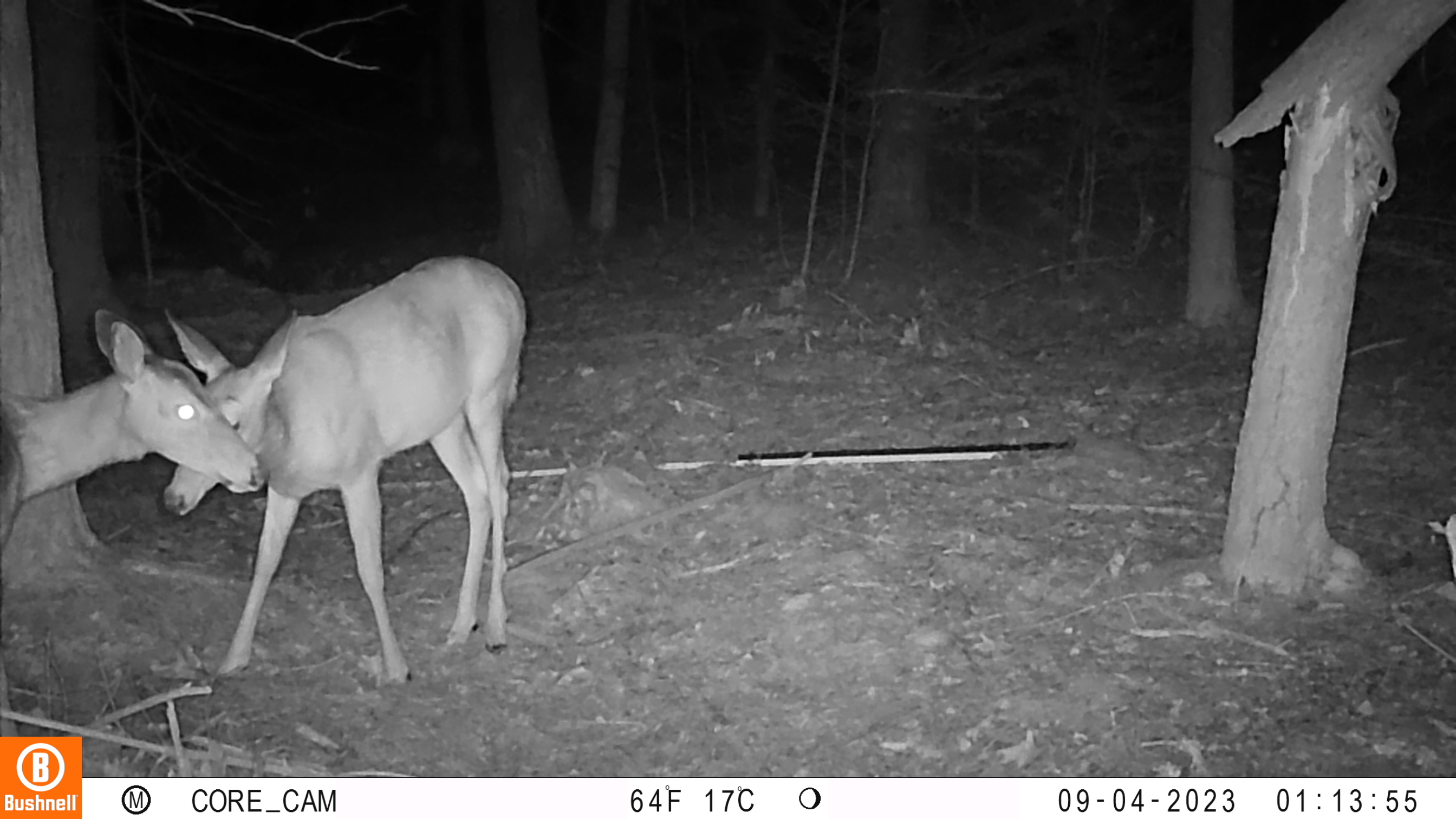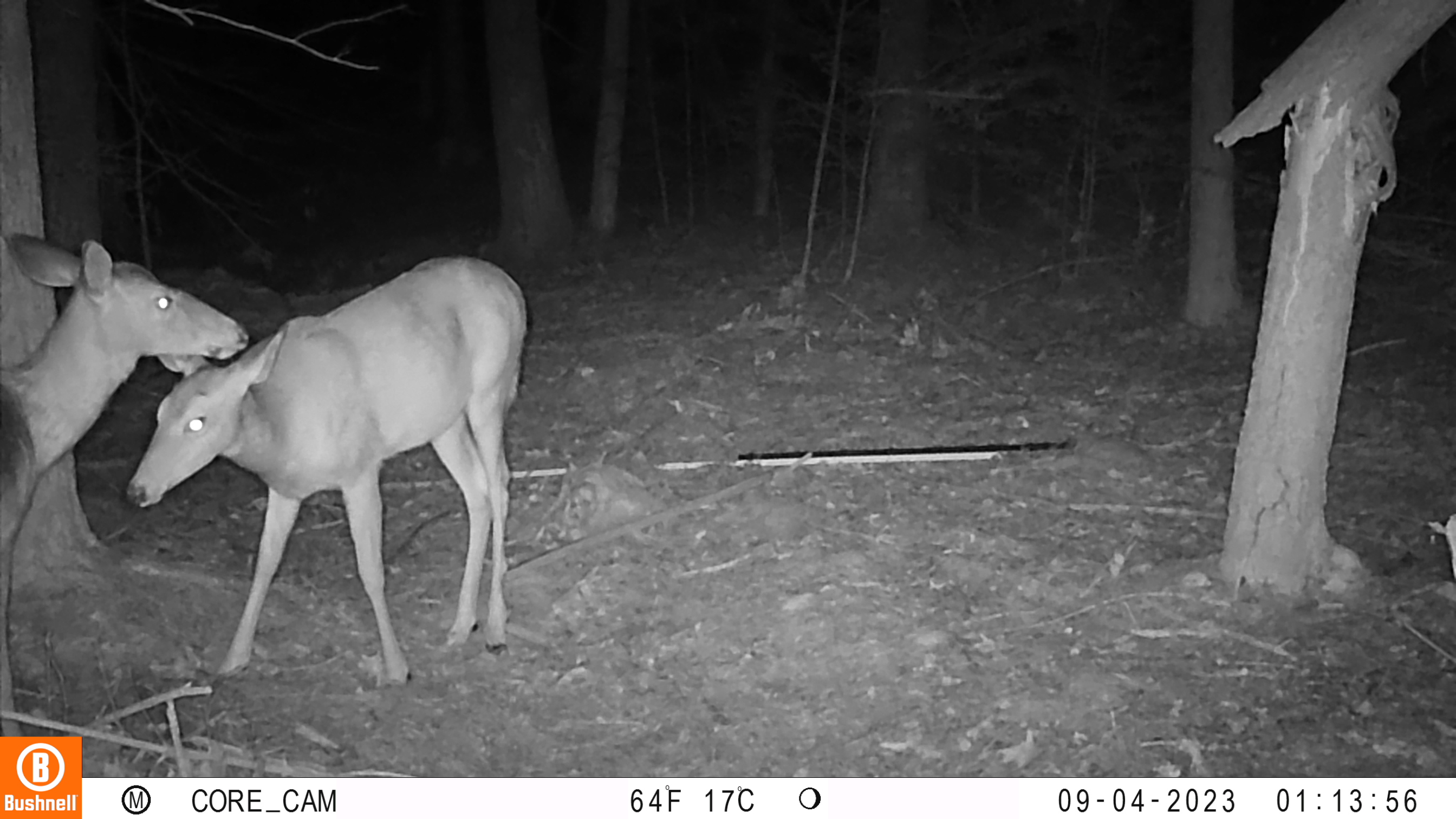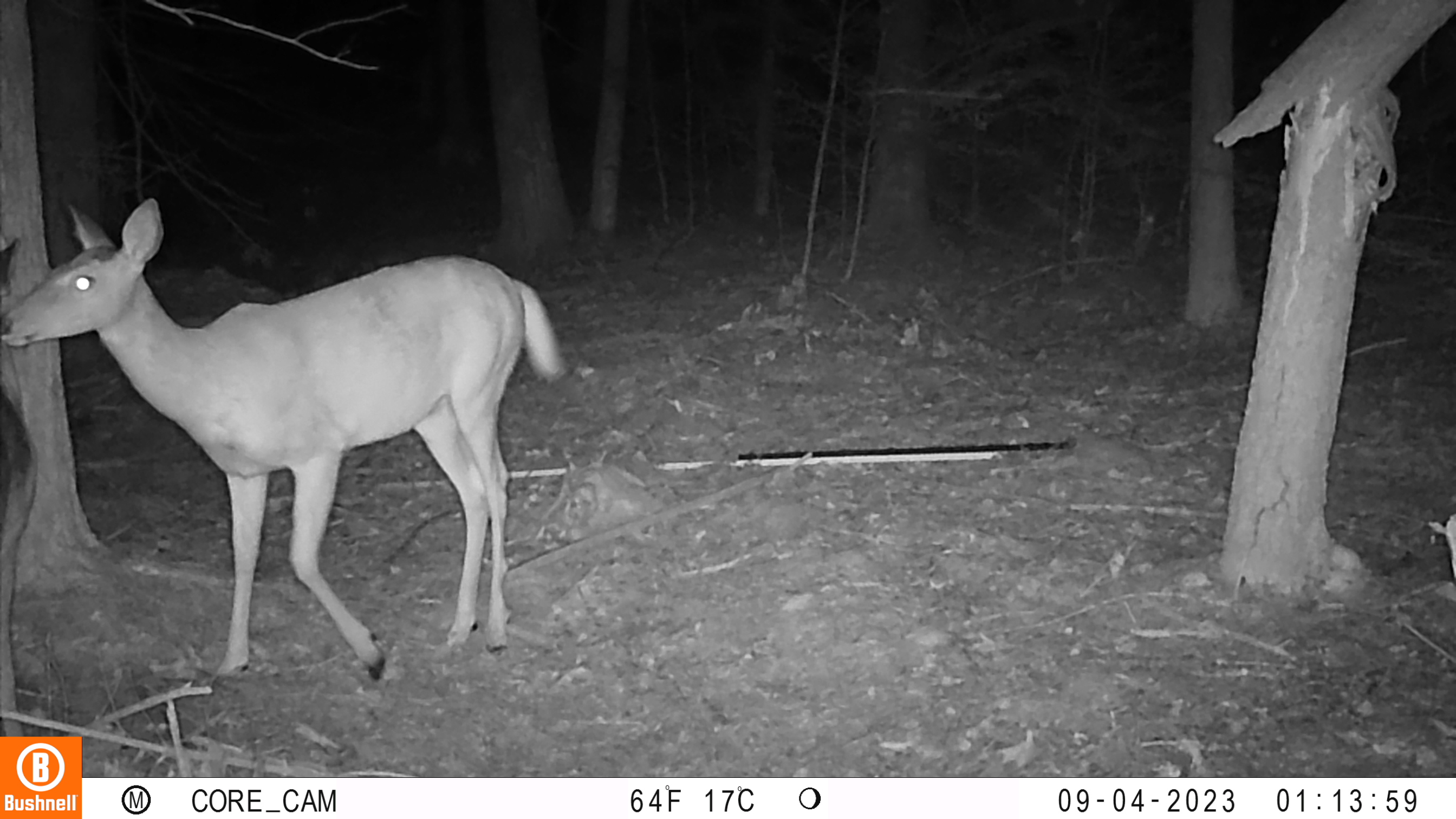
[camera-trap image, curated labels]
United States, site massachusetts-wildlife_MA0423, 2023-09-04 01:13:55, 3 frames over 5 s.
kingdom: Animalia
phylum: Chordata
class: Mammalia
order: Artiodactyla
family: Cervidae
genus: Odocoileus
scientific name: Odocoileus virginianus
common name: white-tailed deer